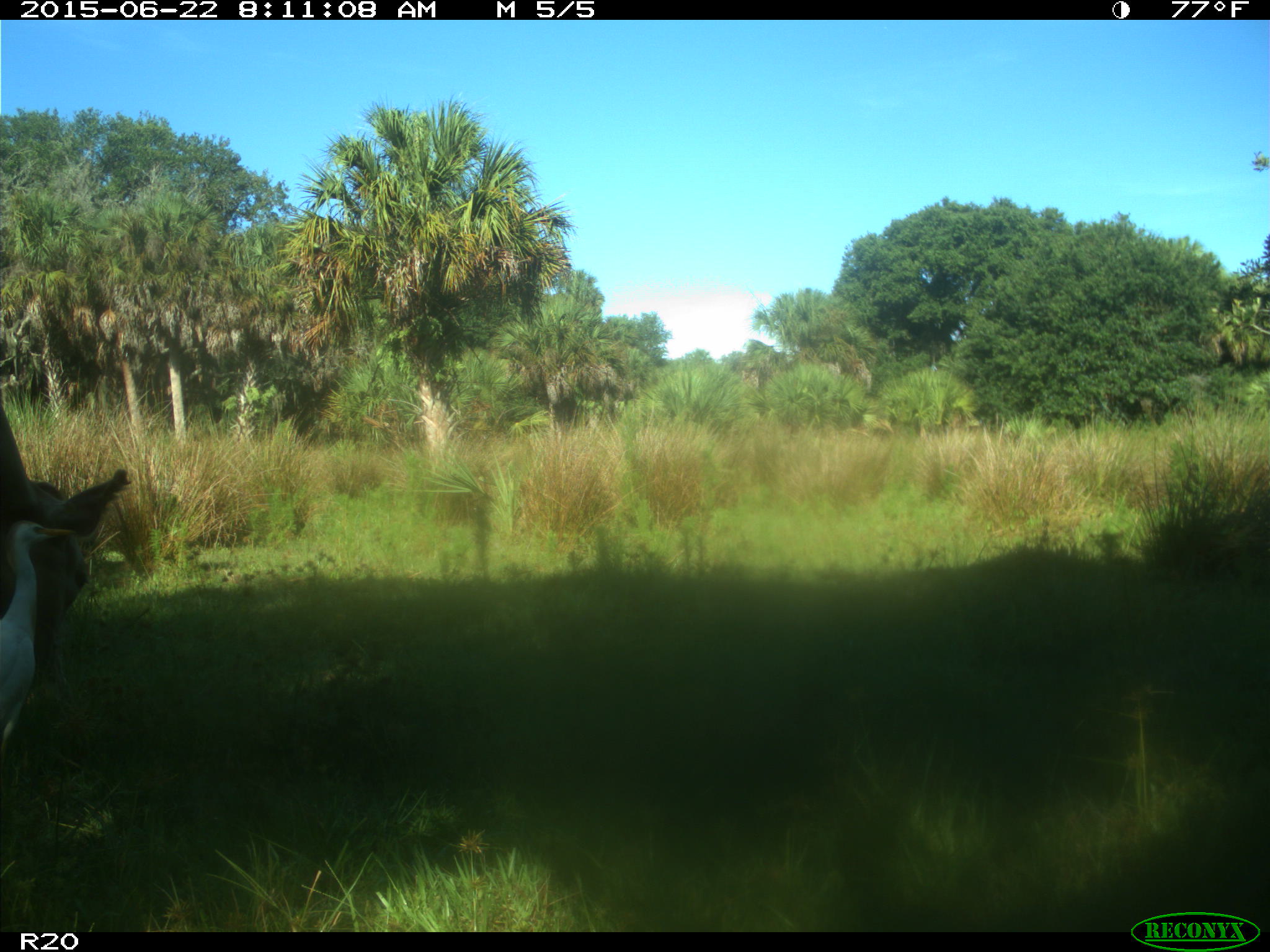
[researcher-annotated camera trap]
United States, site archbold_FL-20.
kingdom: Animalia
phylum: Chordata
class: Mammalia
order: Artiodactyla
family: Bovidae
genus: Bos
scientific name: Bos taurus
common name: domestic cow